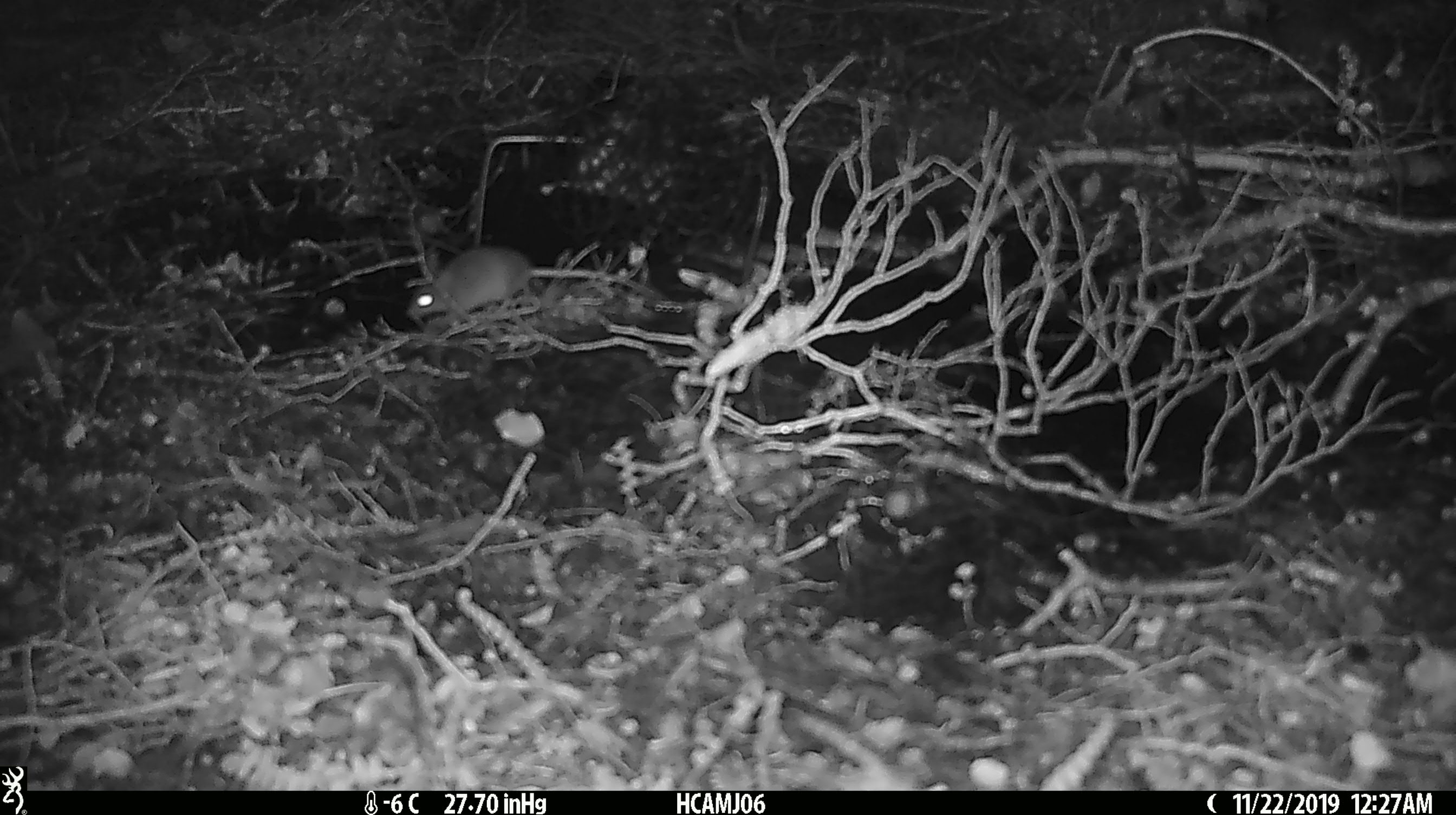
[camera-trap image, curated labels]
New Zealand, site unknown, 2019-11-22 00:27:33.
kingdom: Animalia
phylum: Chordata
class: Mammalia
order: Rodentia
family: Muridae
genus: Mus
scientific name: Mus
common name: mouse